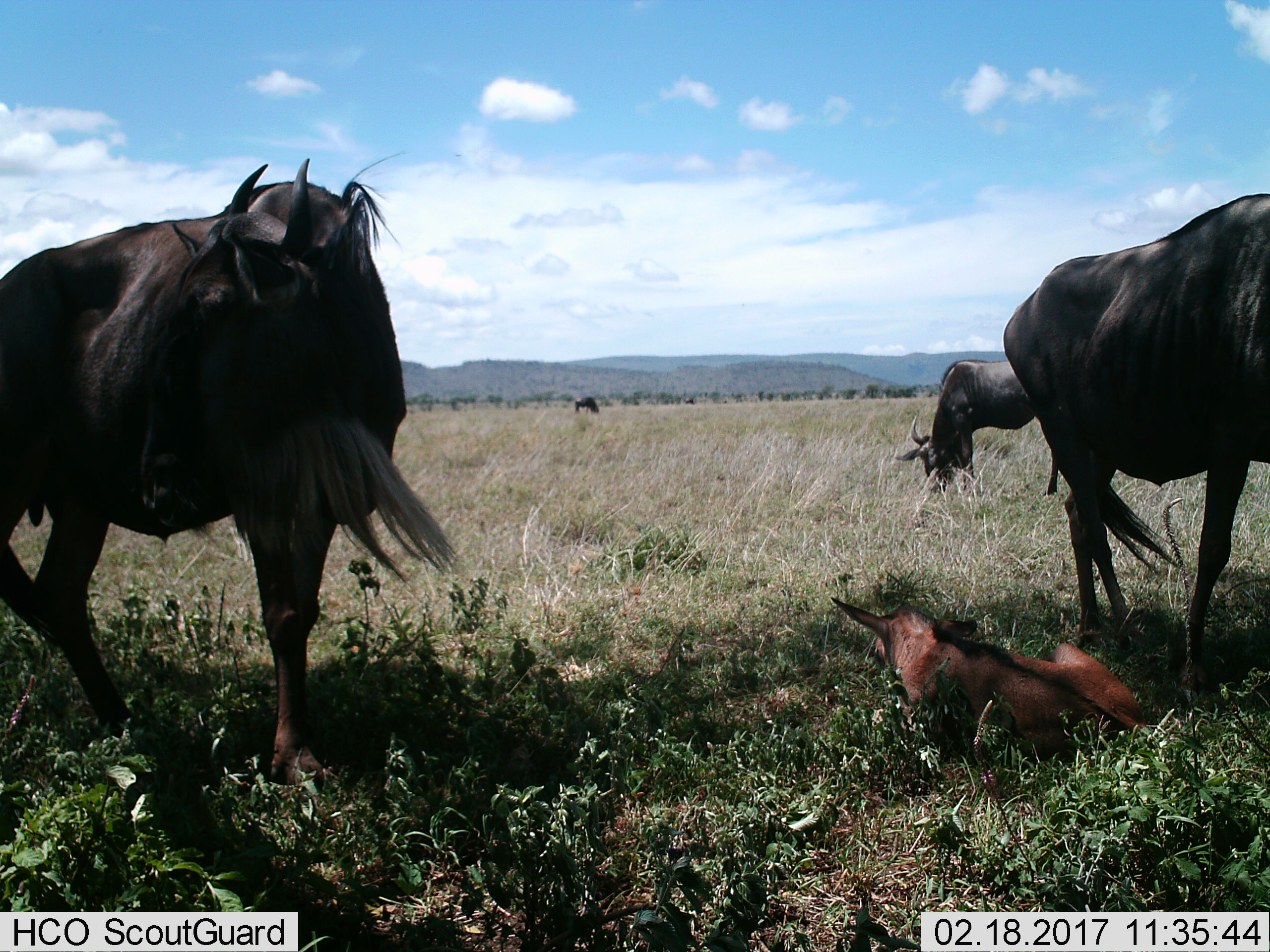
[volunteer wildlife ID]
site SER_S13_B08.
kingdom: Animalia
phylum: Chordata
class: Mammalia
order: Artiodactyla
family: Bovidae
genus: Connochaetes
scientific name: Connochaetes taurinus taurinus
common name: blue wildebeest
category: wildebeestblue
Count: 5.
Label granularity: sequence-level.